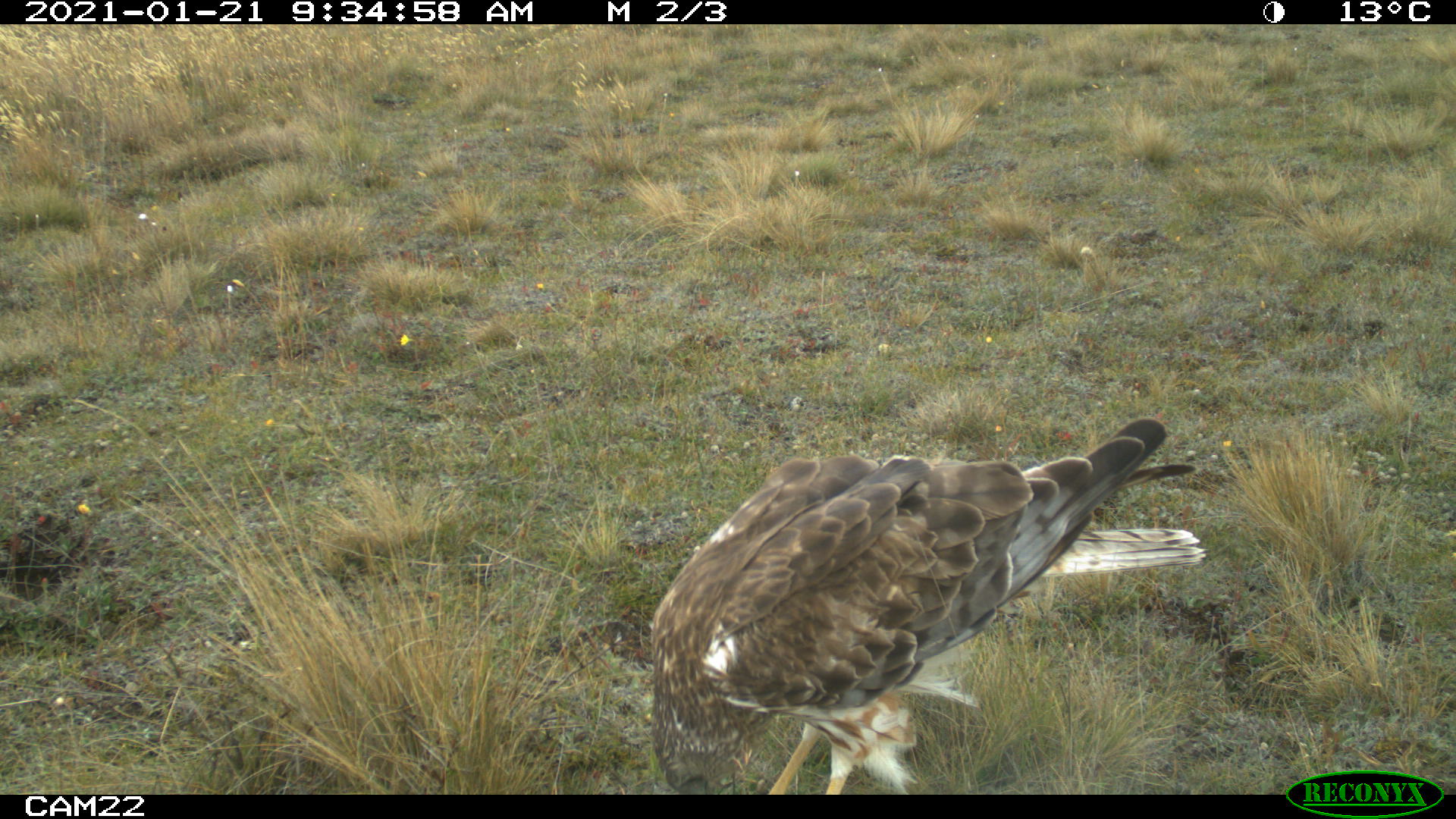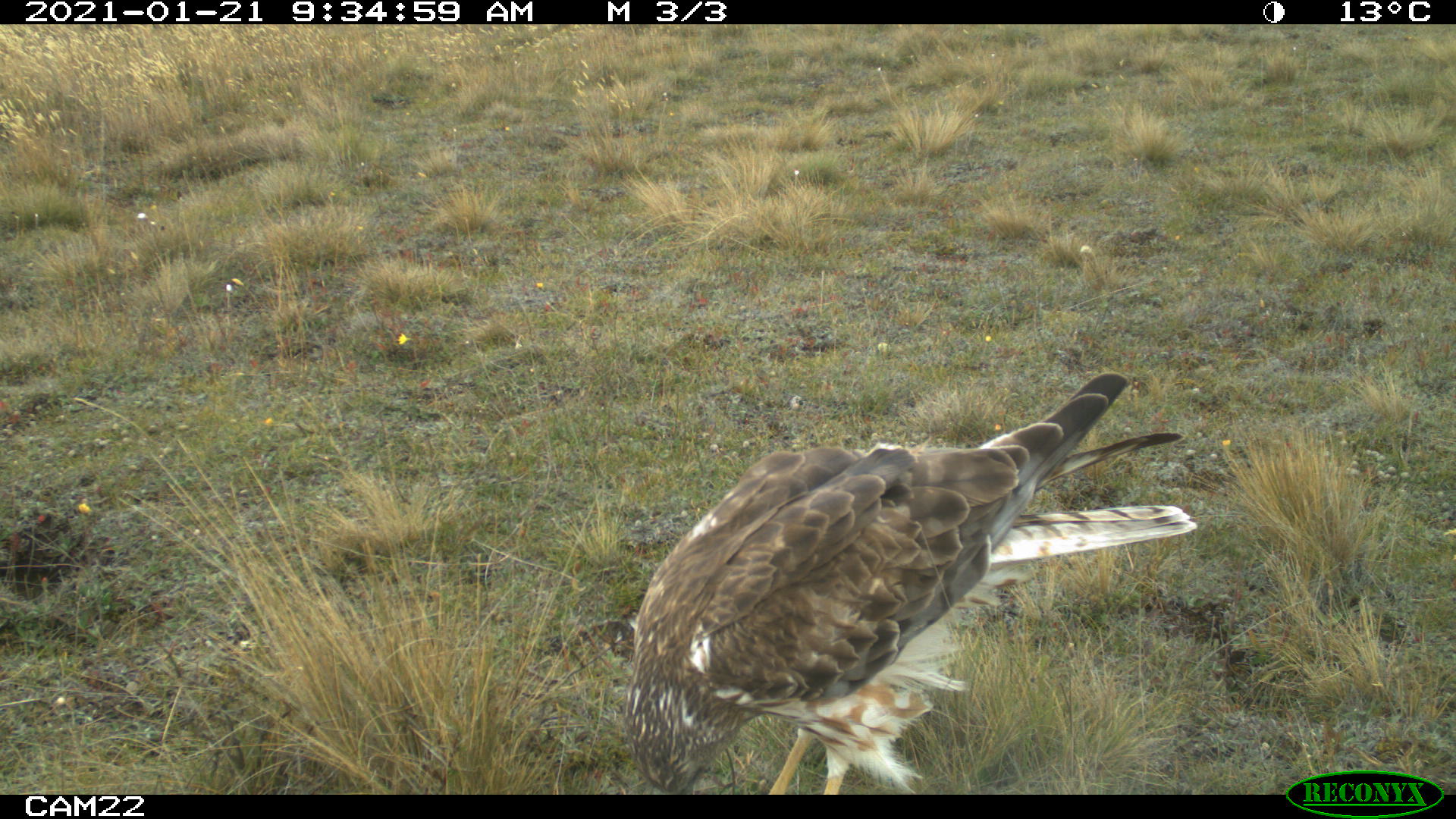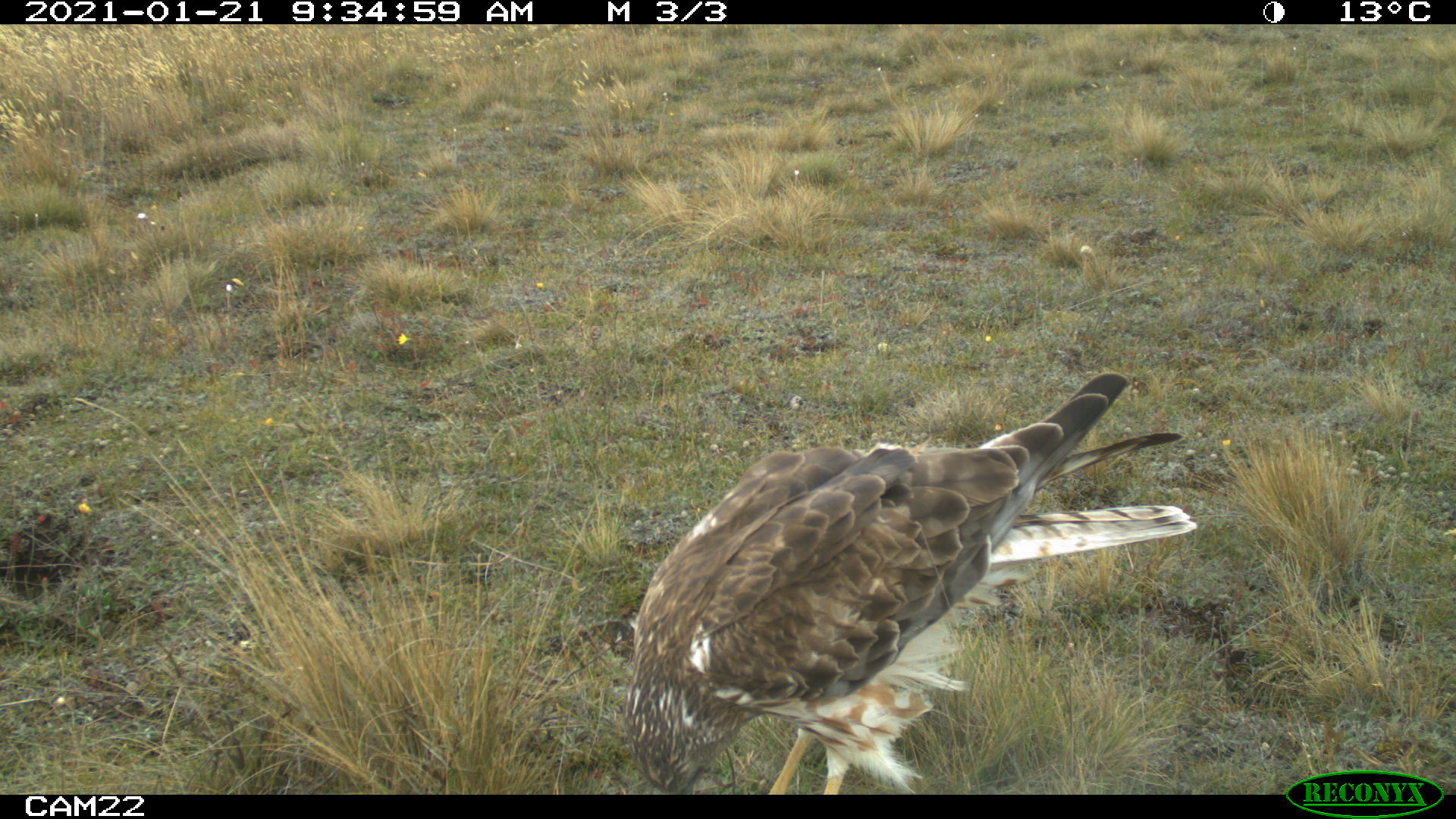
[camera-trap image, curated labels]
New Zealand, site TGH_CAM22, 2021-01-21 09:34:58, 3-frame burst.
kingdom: Animalia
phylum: Chordata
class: Aves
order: Accipitriformes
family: Accipitridae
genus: Circus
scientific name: Circus approximans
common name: swamp harrier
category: harrier